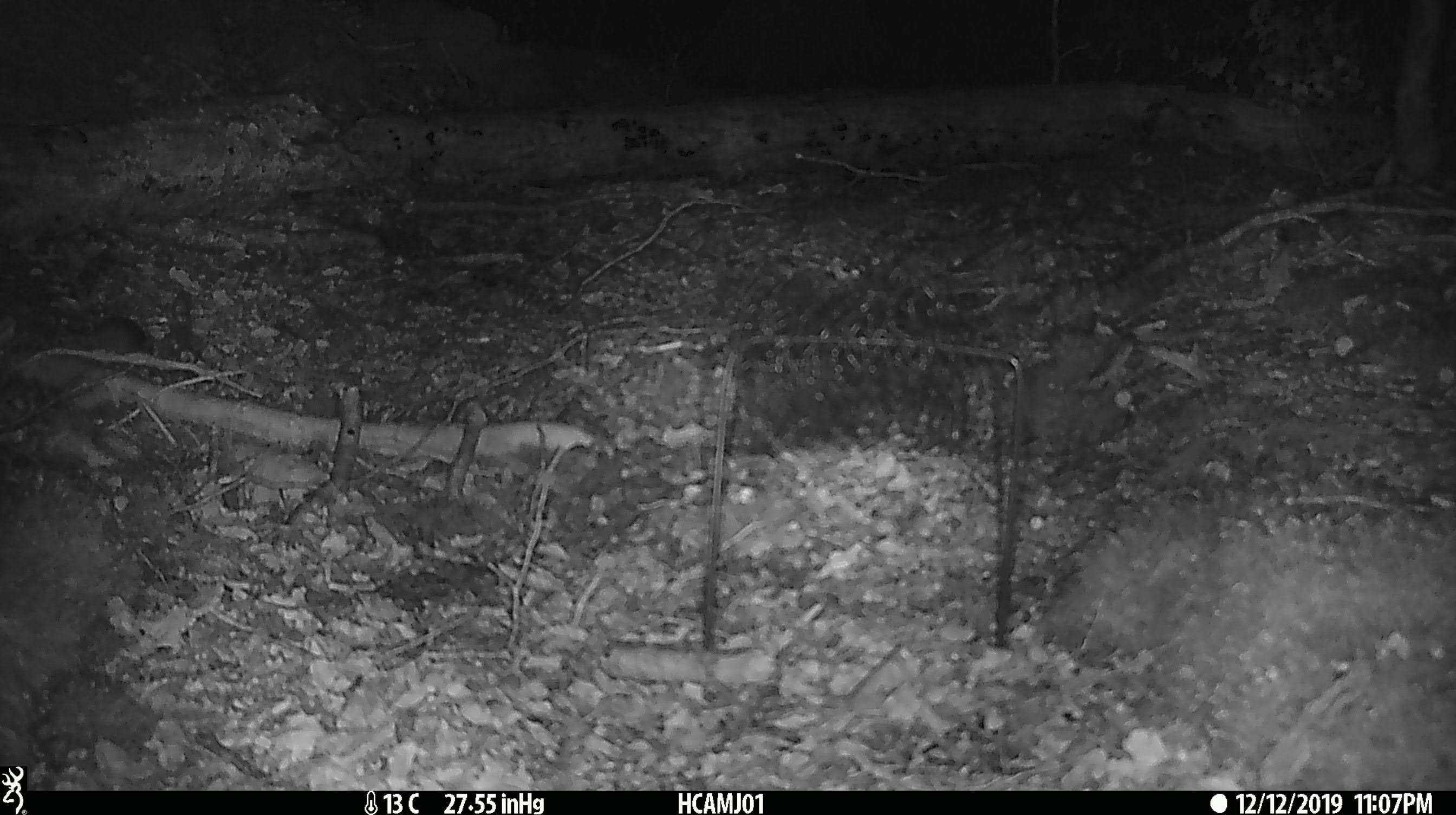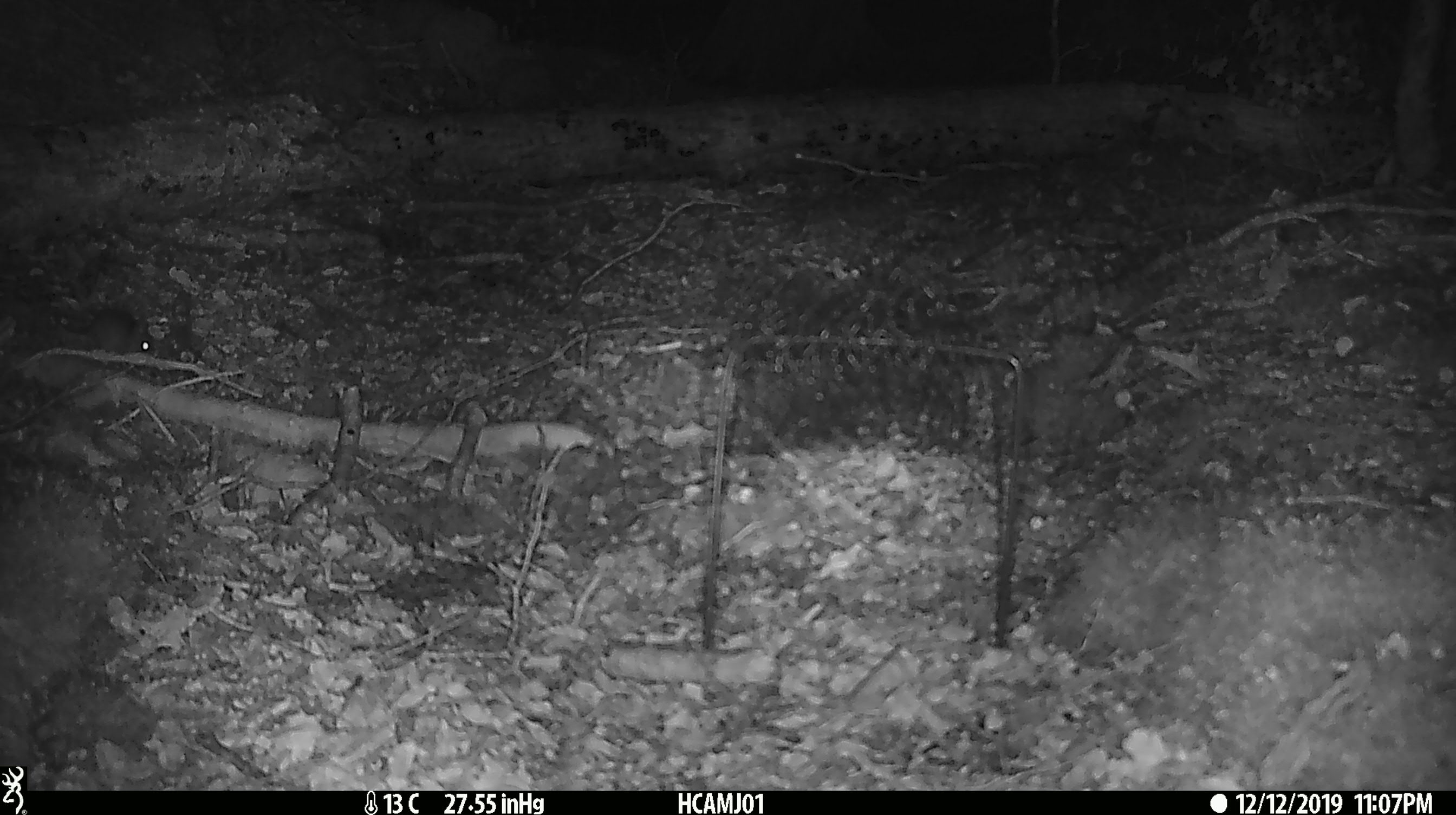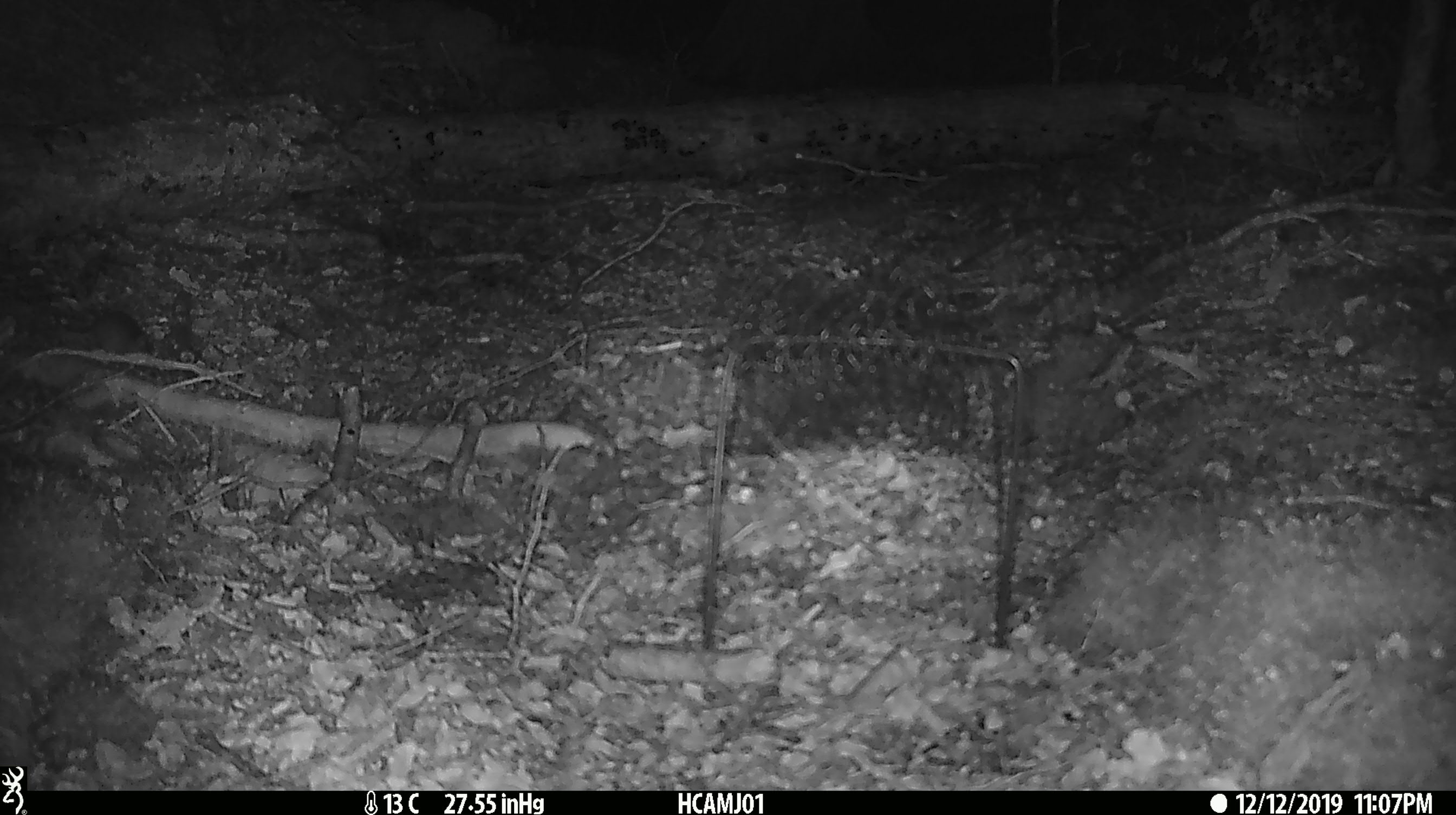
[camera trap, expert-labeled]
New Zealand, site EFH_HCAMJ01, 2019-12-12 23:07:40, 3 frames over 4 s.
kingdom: Animalia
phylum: Chordata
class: Mammalia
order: Rodentia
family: Muridae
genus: Mus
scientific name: Mus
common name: mouse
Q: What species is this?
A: Mouse (Mus).